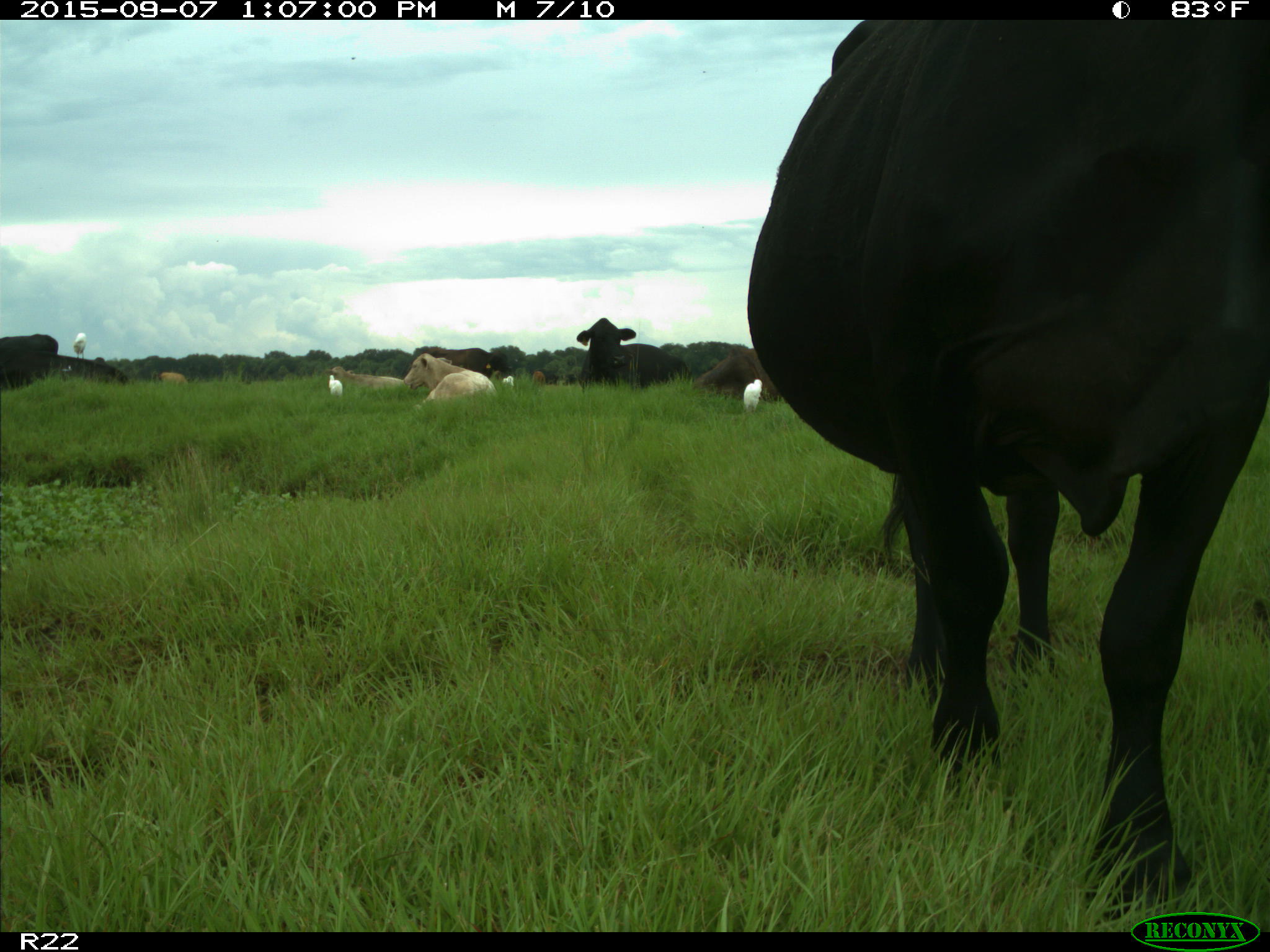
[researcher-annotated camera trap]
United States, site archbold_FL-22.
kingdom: Animalia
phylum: Chordata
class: Mammalia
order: Artiodactyla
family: Bovidae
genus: Bos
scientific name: Bos taurus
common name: domestic cow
Bos taurus (domestic cow).